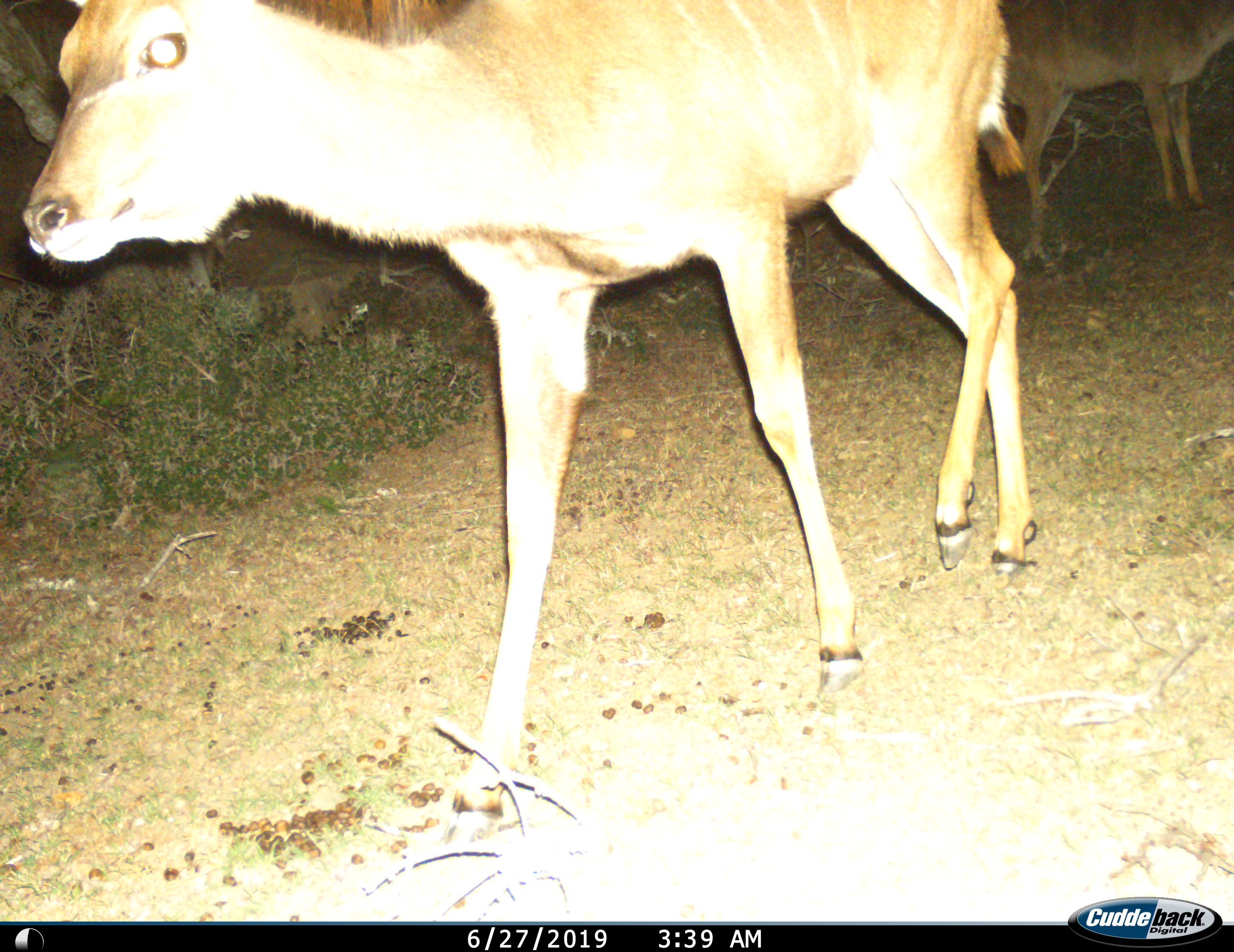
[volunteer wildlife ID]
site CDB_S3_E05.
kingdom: Animalia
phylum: Chordata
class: Mammalia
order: Artiodactyla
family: Bovidae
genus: Tragelaphus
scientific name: Tragelaphus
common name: kudu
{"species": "kudu (Tragelaphus)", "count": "2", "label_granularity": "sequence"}